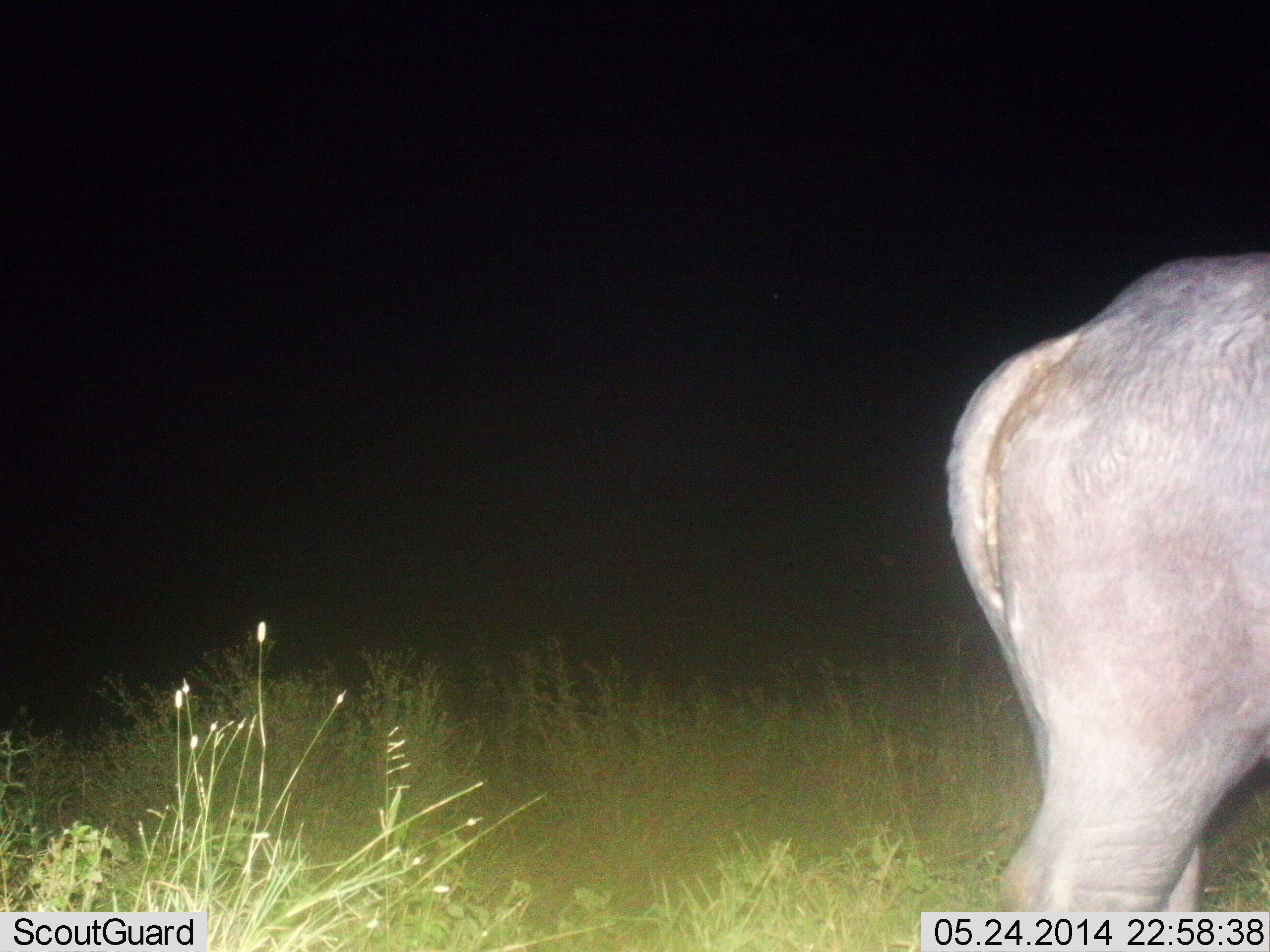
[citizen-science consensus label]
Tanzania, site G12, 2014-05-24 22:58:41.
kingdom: Animalia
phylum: Chordata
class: Mammalia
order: Artiodactyla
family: Bovidae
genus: Connochaetes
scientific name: Connochaetes taurinus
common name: blue wildebeest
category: wildebeest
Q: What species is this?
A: Wildebeest (blue wildebeest) (Connochaetes taurinus).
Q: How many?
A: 1.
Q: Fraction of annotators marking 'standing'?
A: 85%.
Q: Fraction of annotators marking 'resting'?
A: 0%.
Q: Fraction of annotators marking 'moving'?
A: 15%.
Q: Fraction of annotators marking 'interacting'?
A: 0%.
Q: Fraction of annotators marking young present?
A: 0%.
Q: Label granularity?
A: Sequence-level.